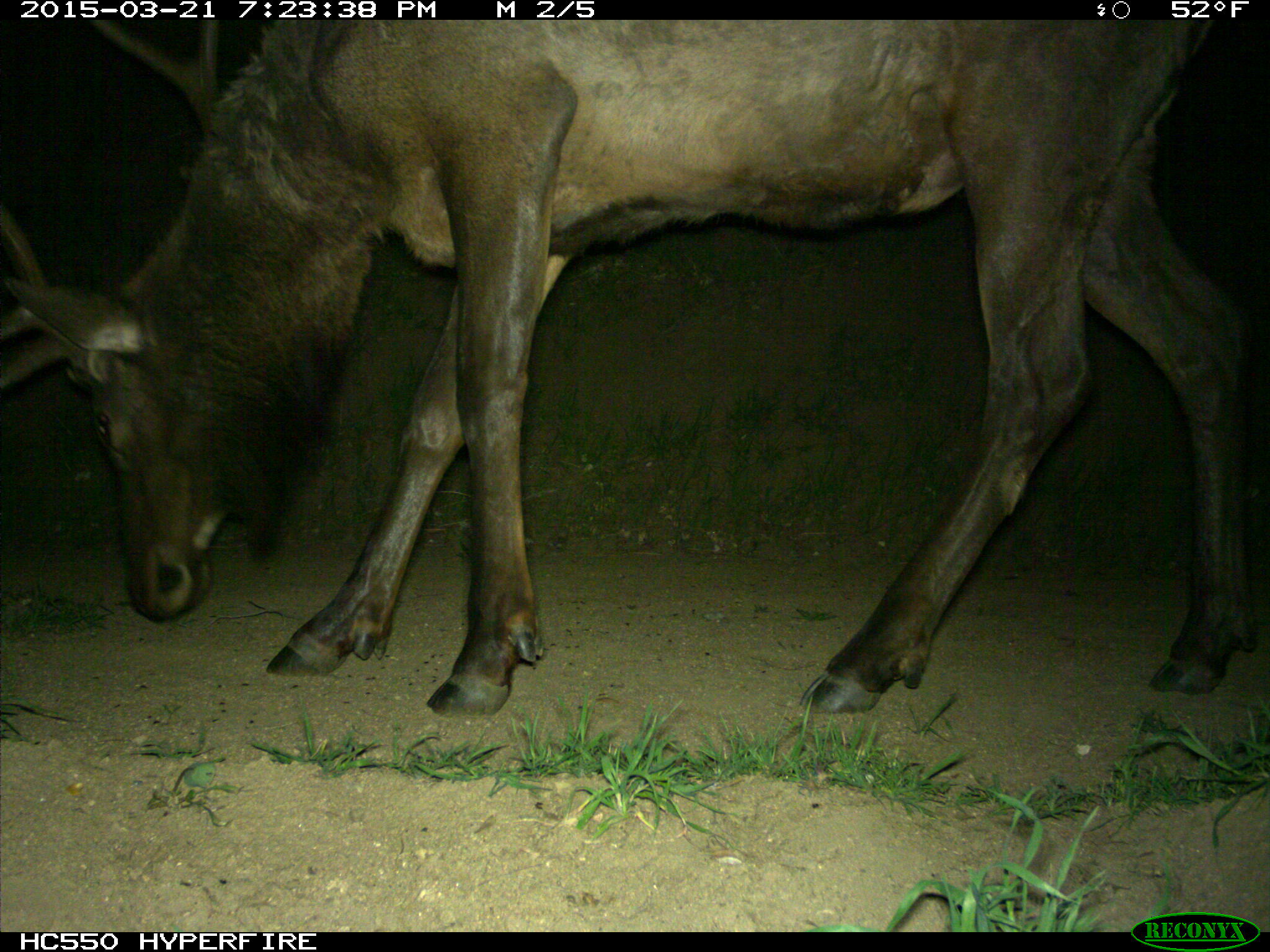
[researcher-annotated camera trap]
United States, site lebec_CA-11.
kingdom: Animalia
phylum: Chordata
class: Mammalia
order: Artiodactyla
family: Cervidae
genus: Cervus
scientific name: Cervus canadensis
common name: elk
Cervus canadensis (elk).